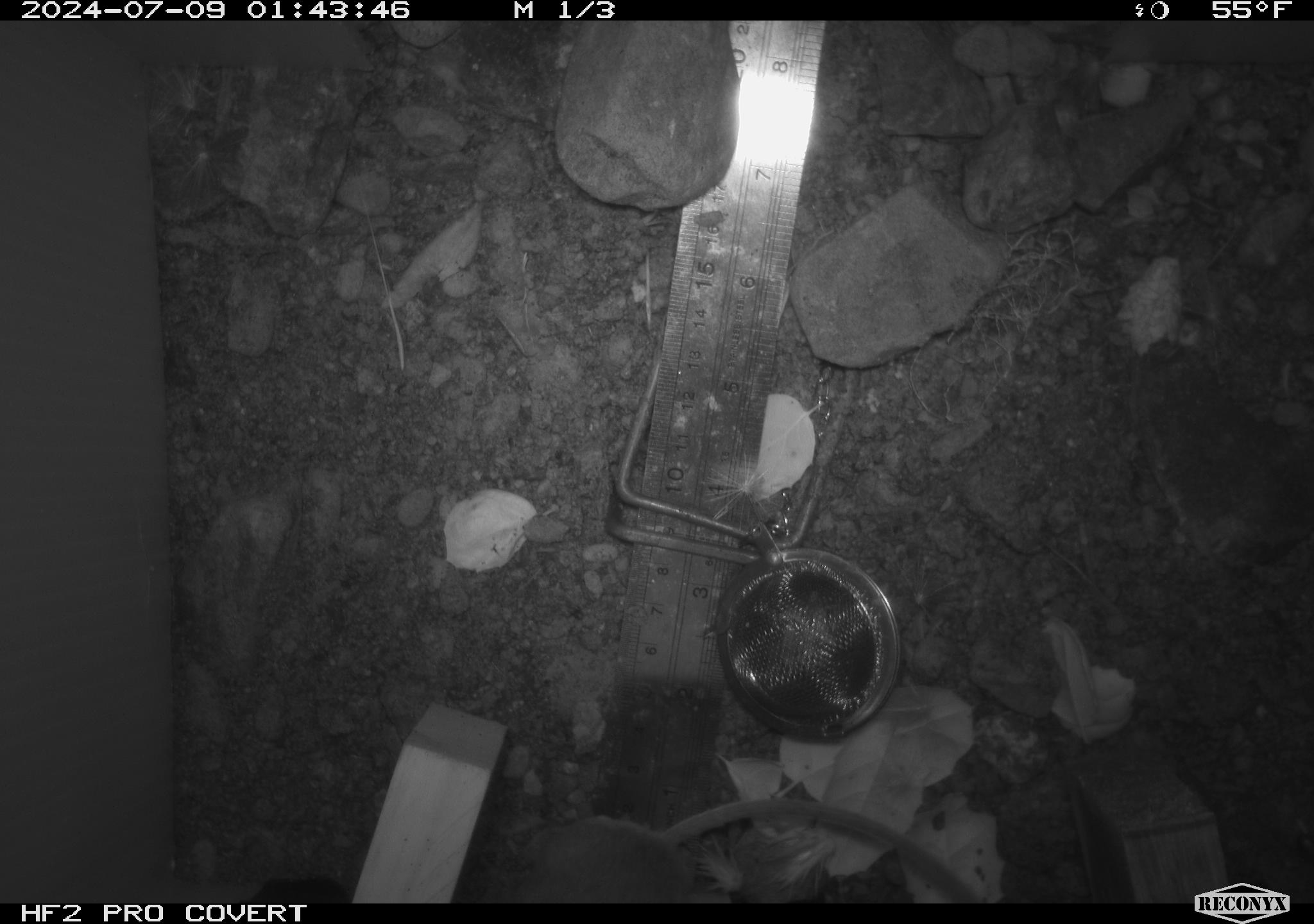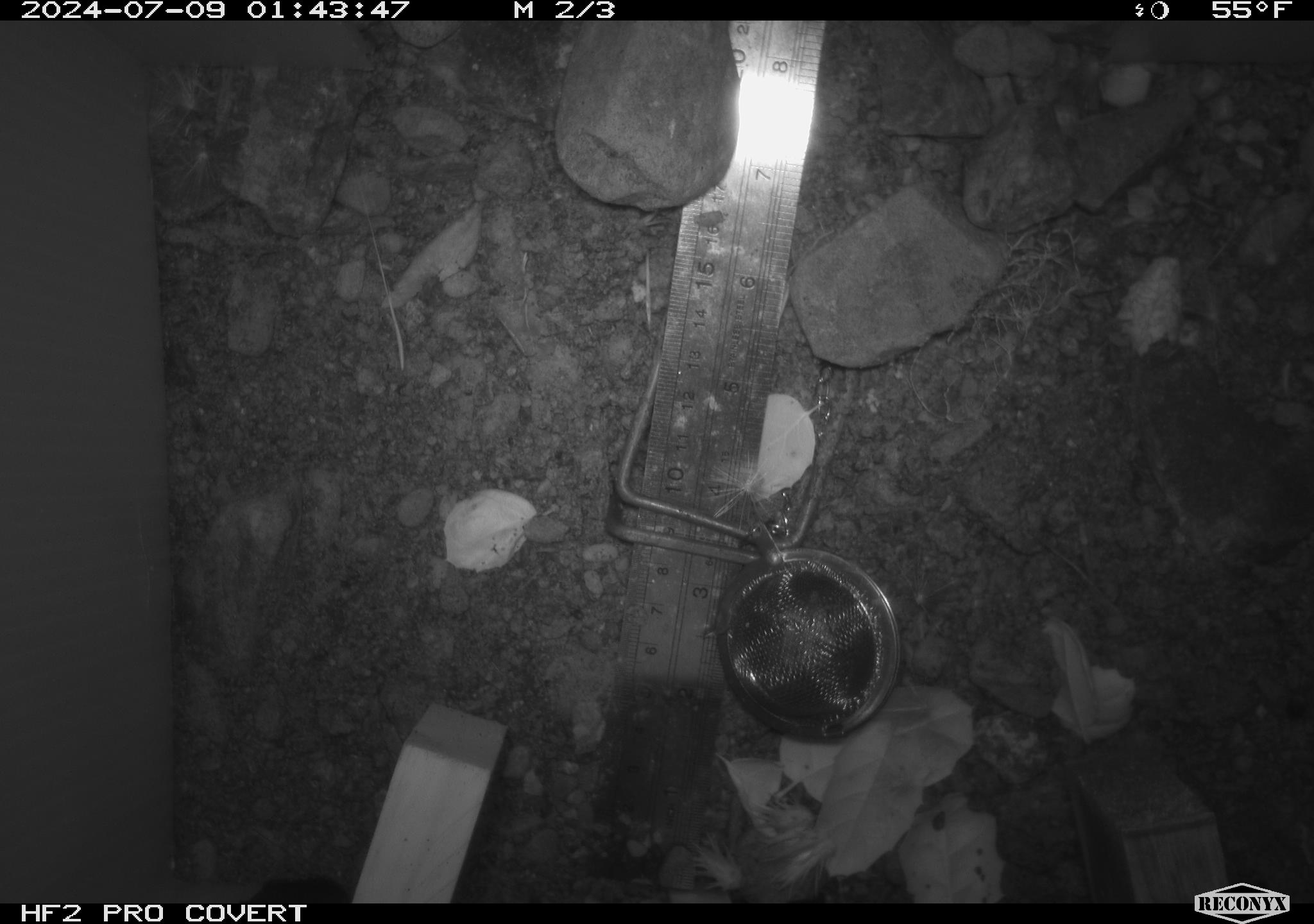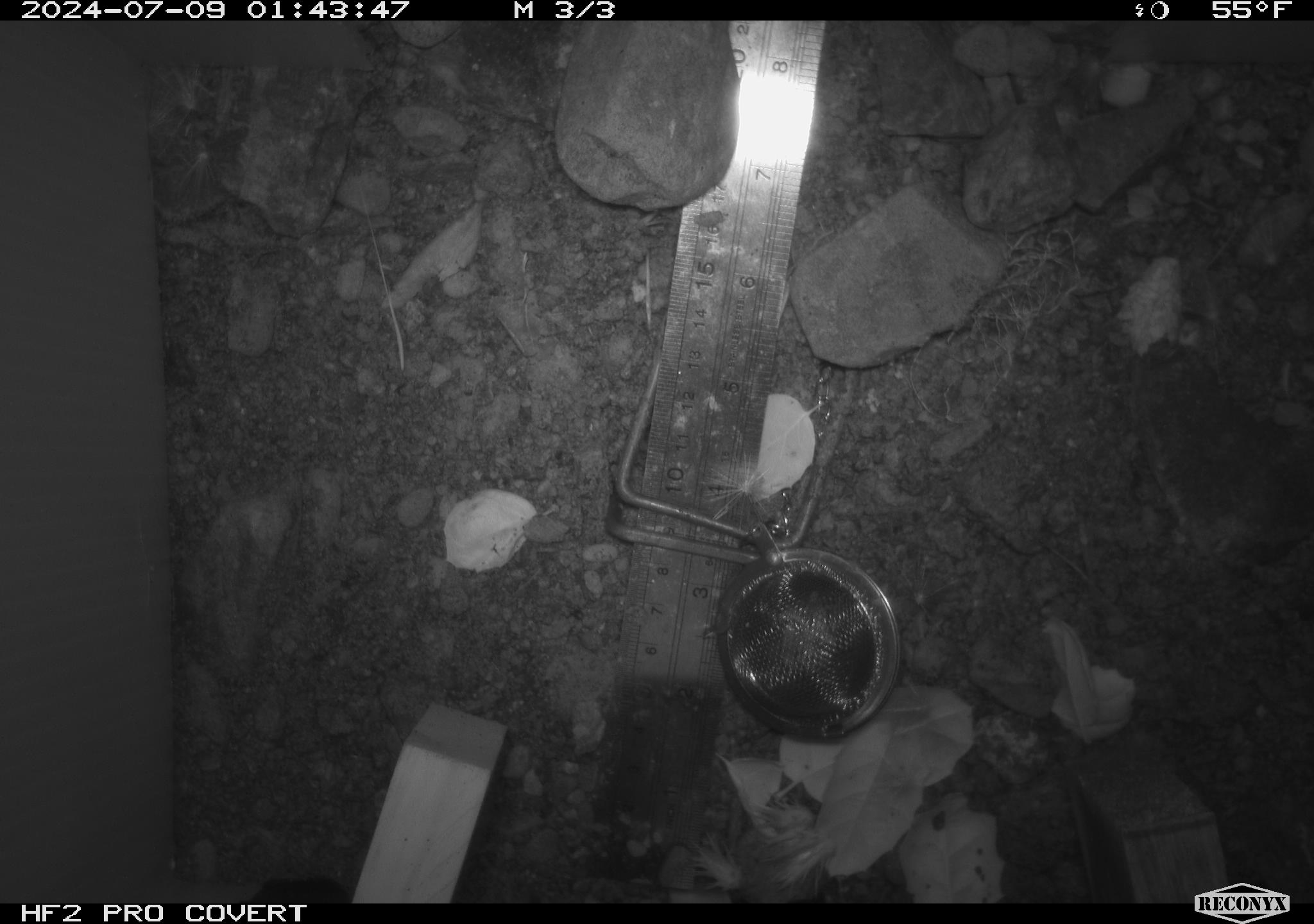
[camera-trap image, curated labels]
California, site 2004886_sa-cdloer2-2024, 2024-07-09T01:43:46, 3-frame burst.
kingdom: Animalia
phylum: Chordata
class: Mammalia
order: Rodentia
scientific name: Rodentia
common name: mouse species